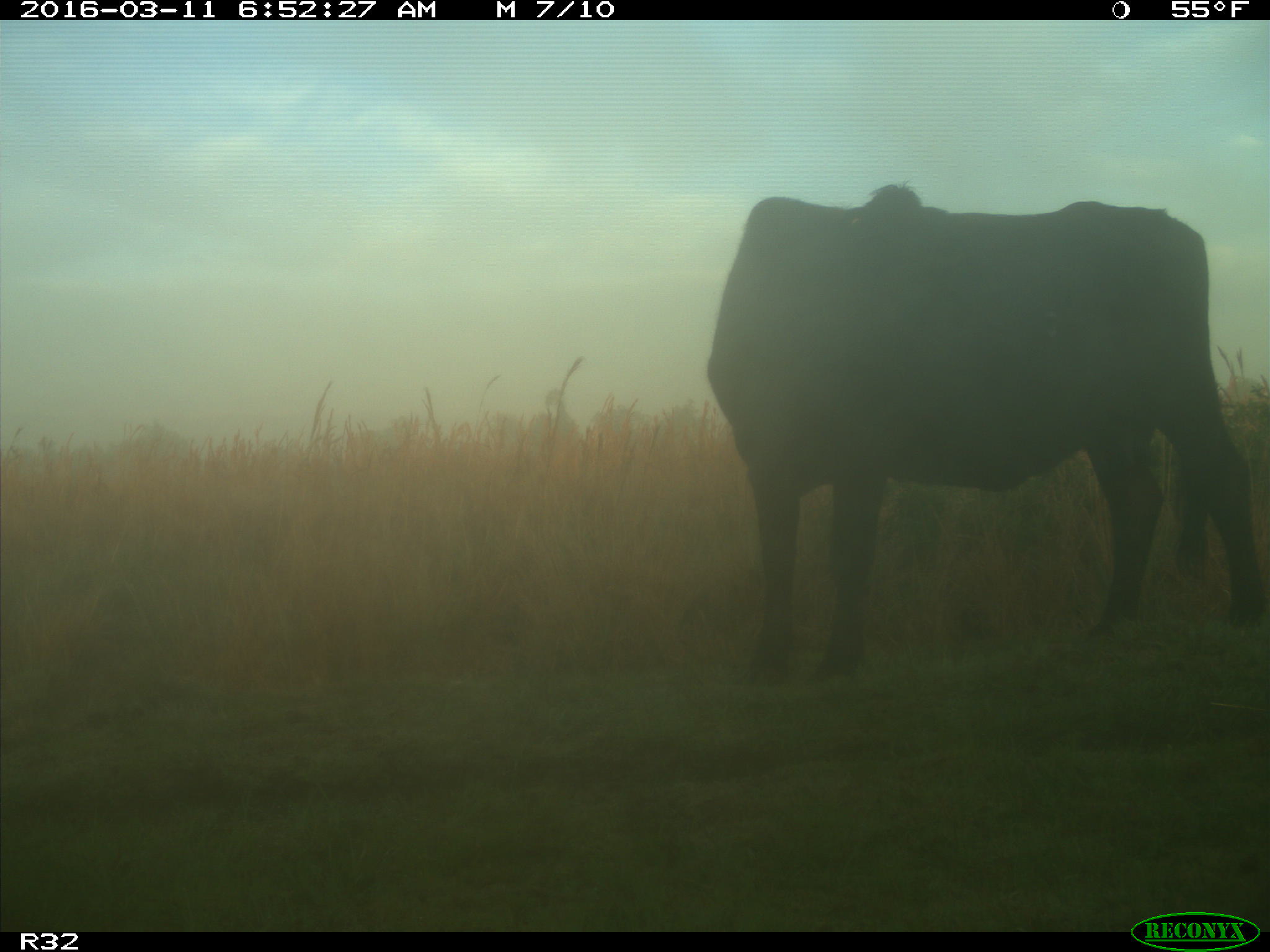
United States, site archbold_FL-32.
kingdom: Animalia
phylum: Chordata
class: Mammalia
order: Artiodactyla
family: Bovidae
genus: Bos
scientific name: Bos taurus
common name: domestic cow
Bos taurus (domestic cow).